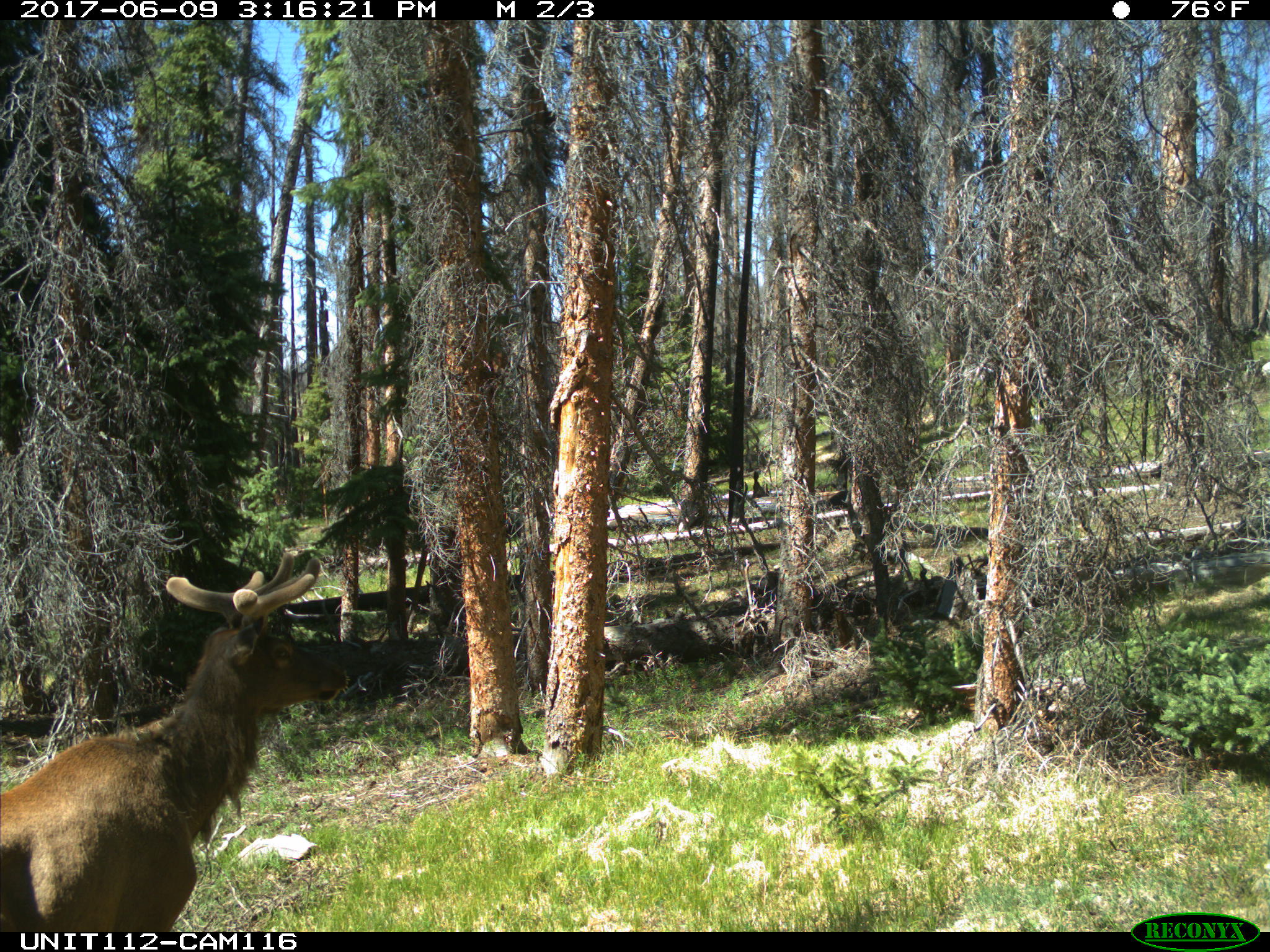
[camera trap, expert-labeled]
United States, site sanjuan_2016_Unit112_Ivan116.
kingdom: Animalia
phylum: Chordata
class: Mammalia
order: Artiodactyla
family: Cervidae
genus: Cervus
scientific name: Cervus elaphus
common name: red deer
Cervus elaphus (red deer).